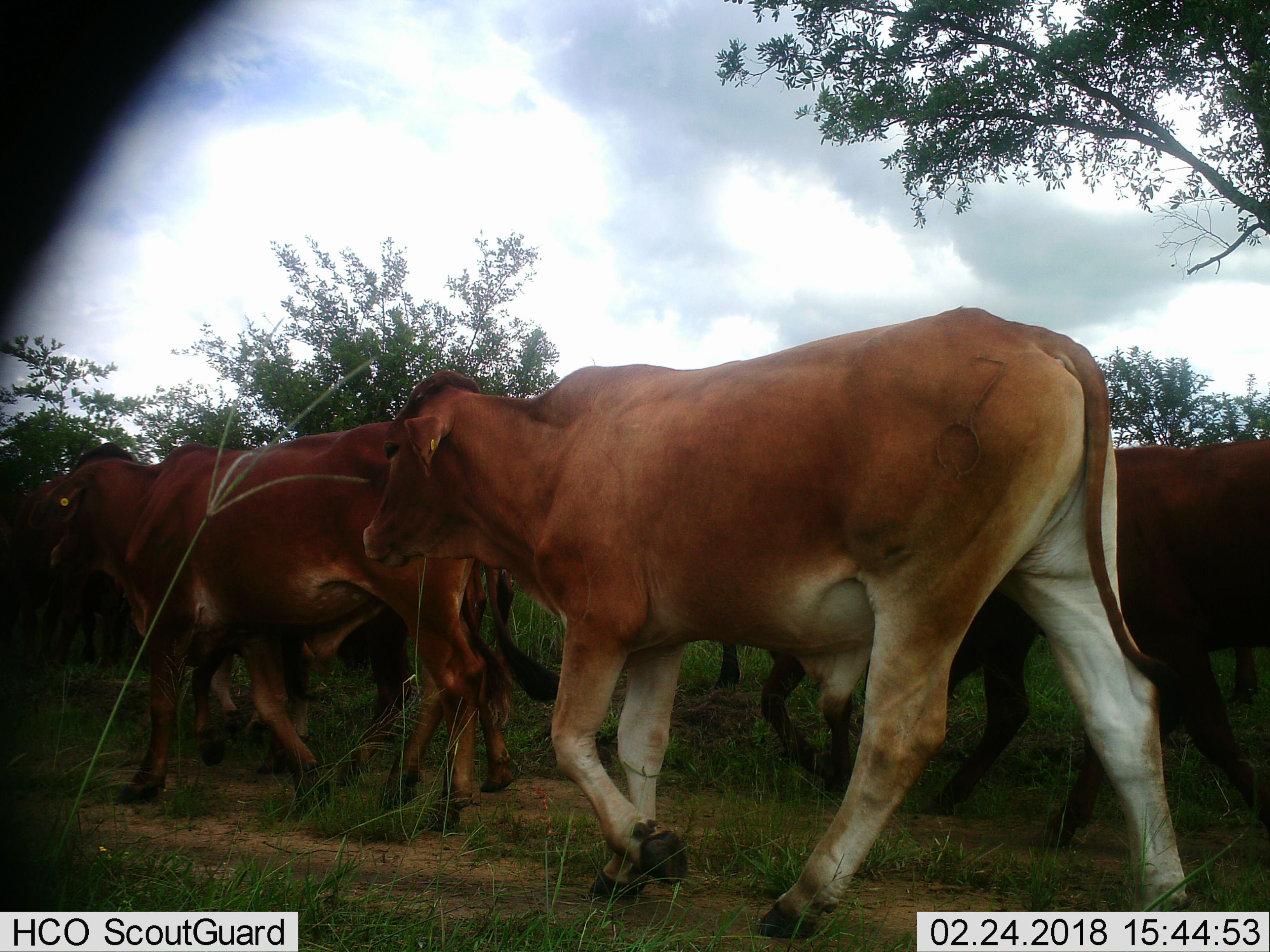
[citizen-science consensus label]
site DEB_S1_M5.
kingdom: Animalia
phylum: Chordata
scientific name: Vertebrata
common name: domestic animal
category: domesticanimal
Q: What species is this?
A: Domesticanimal (domestic animal) (Vertebrata).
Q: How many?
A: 6.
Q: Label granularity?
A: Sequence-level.